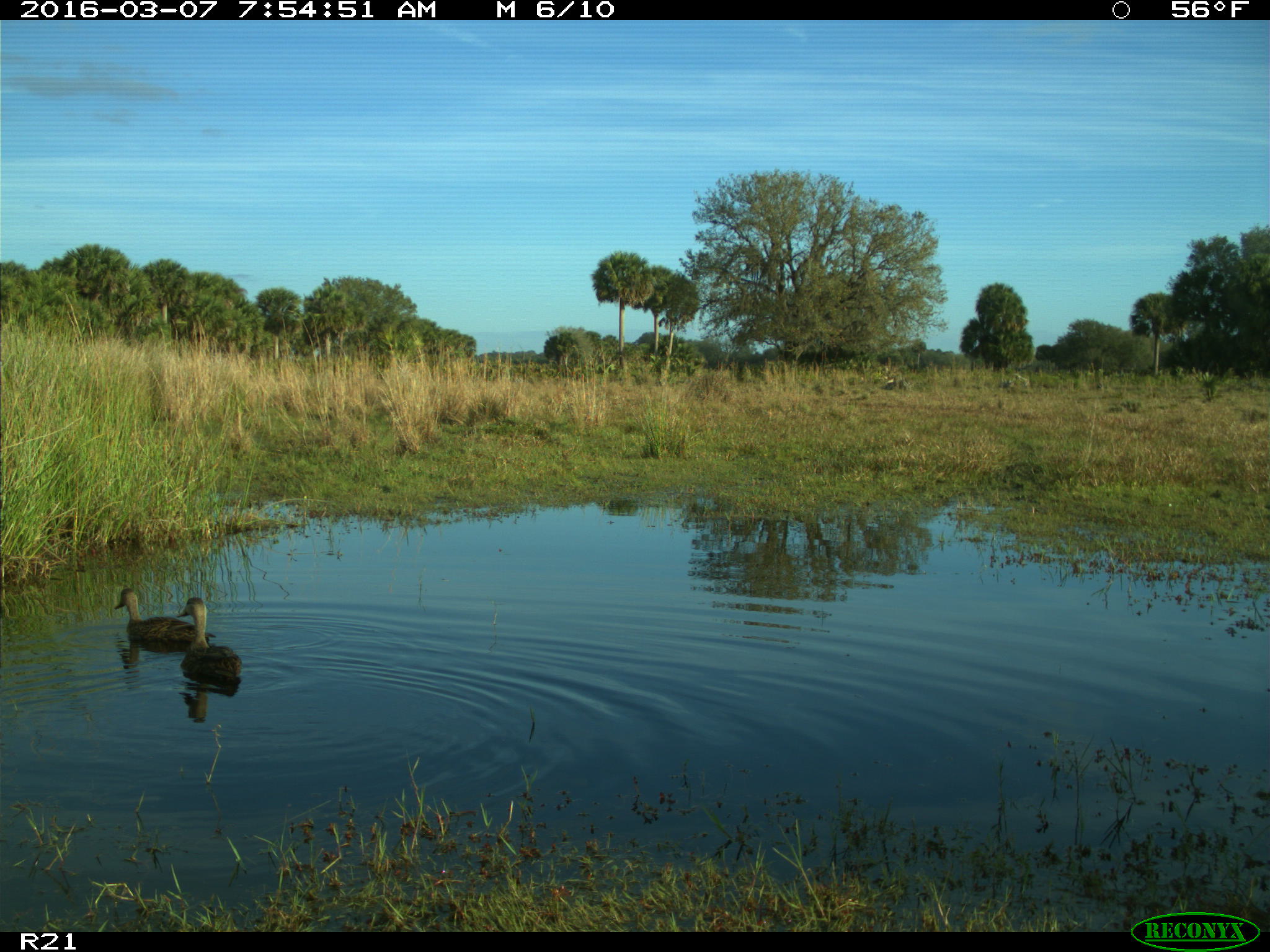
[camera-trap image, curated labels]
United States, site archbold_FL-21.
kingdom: Animalia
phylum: Chordata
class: Aves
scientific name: Aves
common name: birds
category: unidentified bird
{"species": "unidentified bird (birds) (Aves)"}